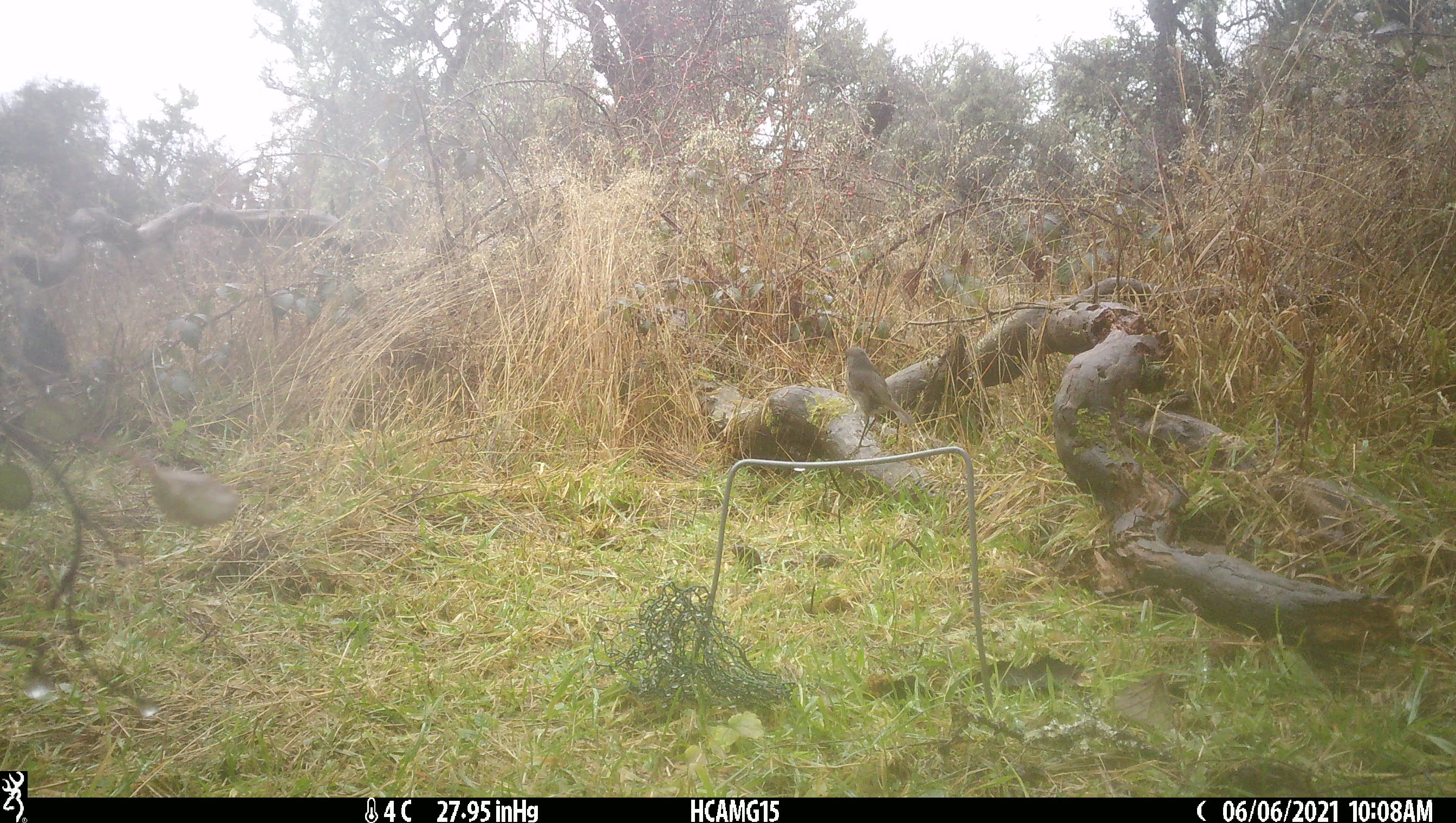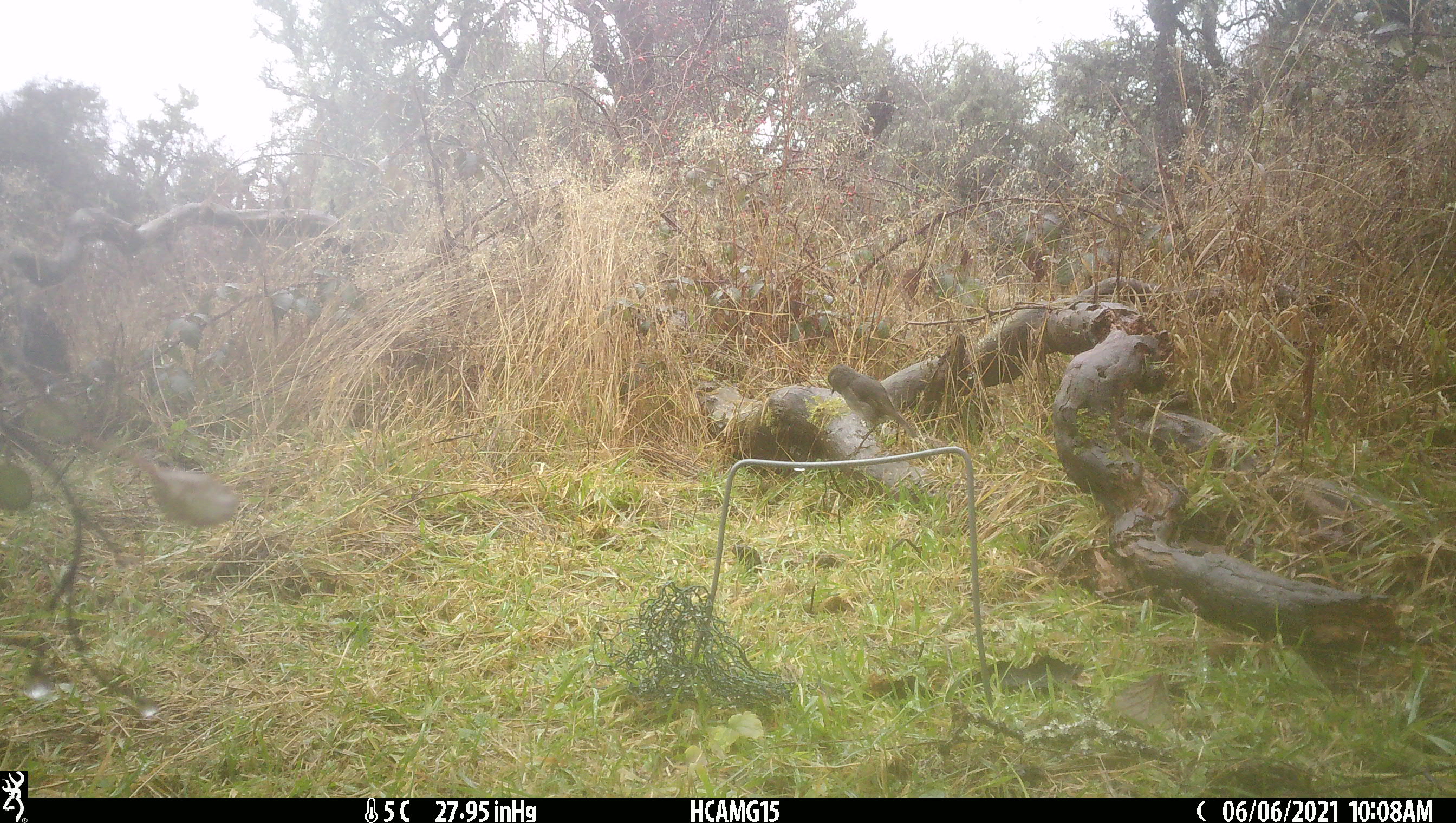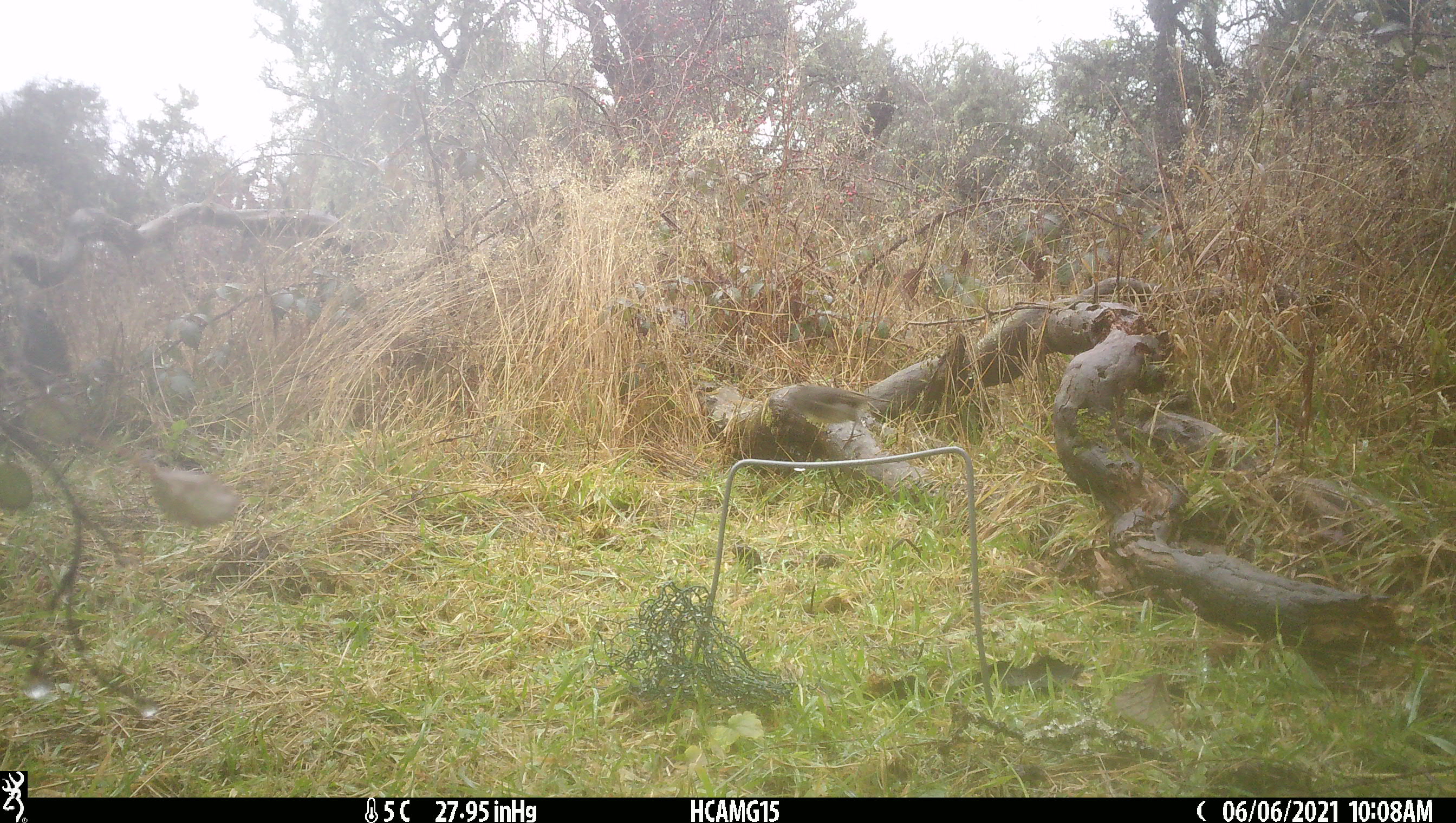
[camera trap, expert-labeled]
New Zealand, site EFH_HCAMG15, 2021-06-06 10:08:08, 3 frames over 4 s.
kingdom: Animalia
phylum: Chordata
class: Aves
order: Passeriformes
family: Petroicidae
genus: Petroica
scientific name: Petroica australis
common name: new zealand robin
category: robin